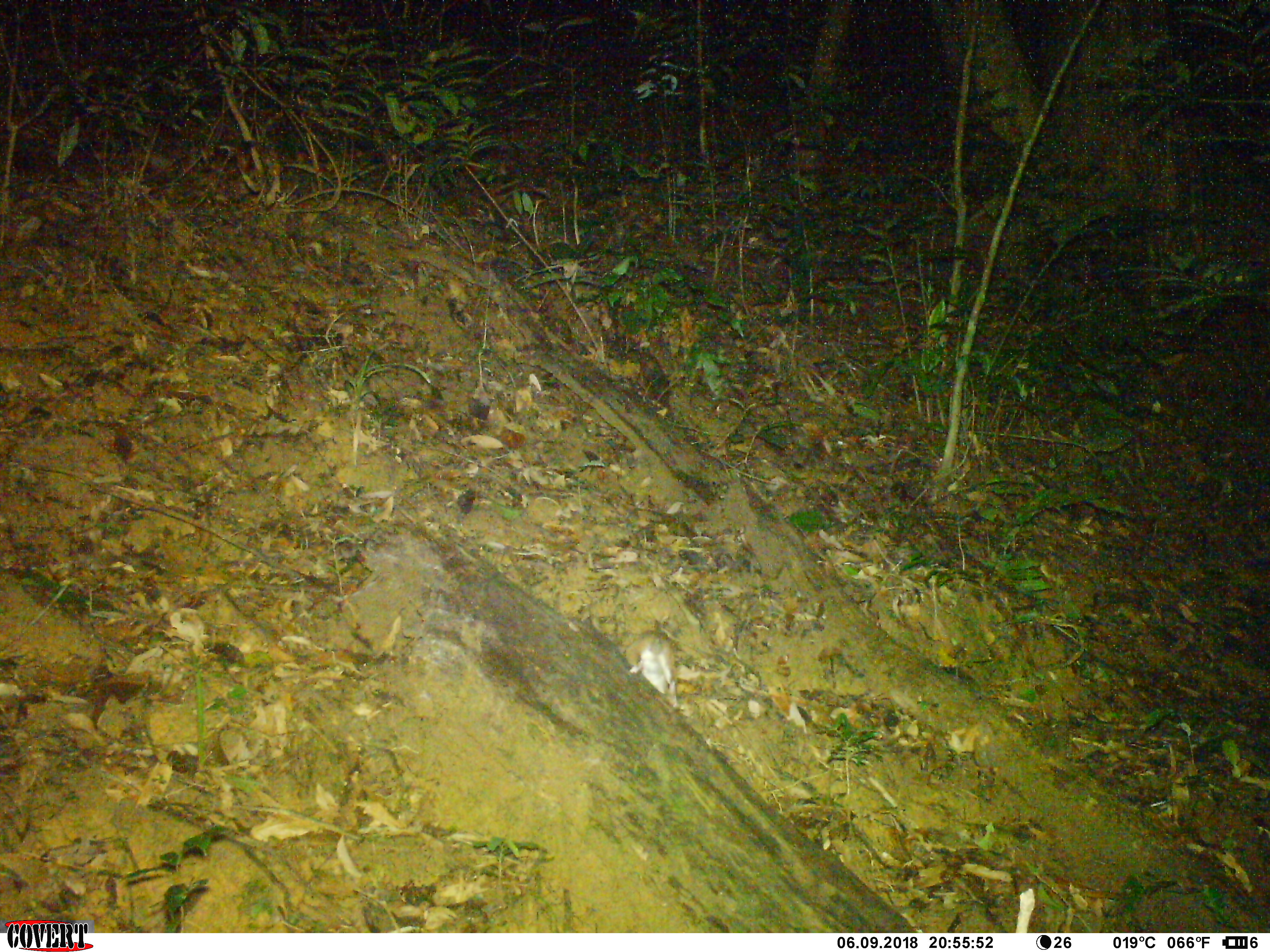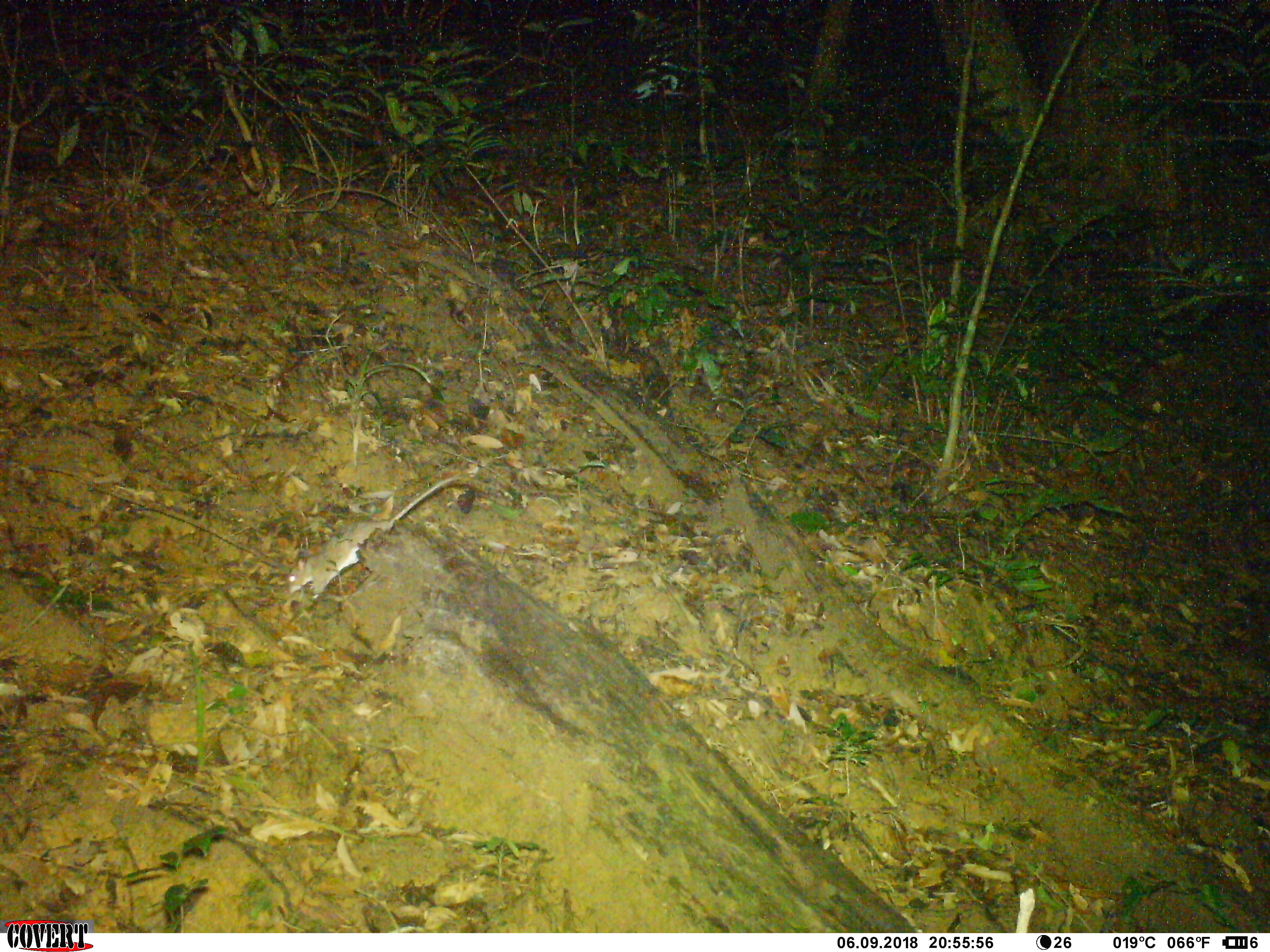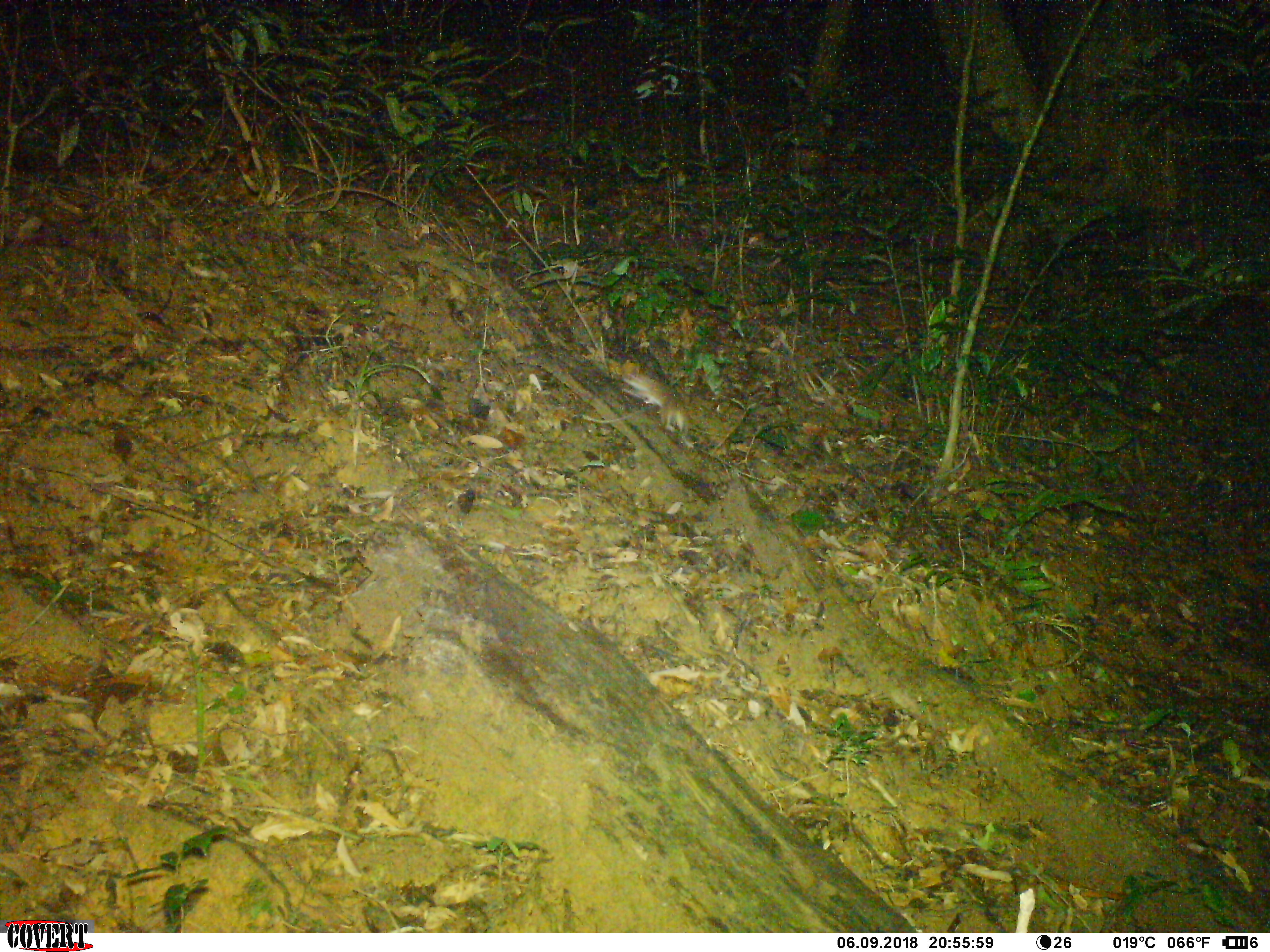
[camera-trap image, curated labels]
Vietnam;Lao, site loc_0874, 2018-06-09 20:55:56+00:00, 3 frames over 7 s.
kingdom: Animalia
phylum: Chordata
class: Mammalia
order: Rodentia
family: Muridae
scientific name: Muridae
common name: old-world mice and rats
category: unidentified murid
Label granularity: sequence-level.